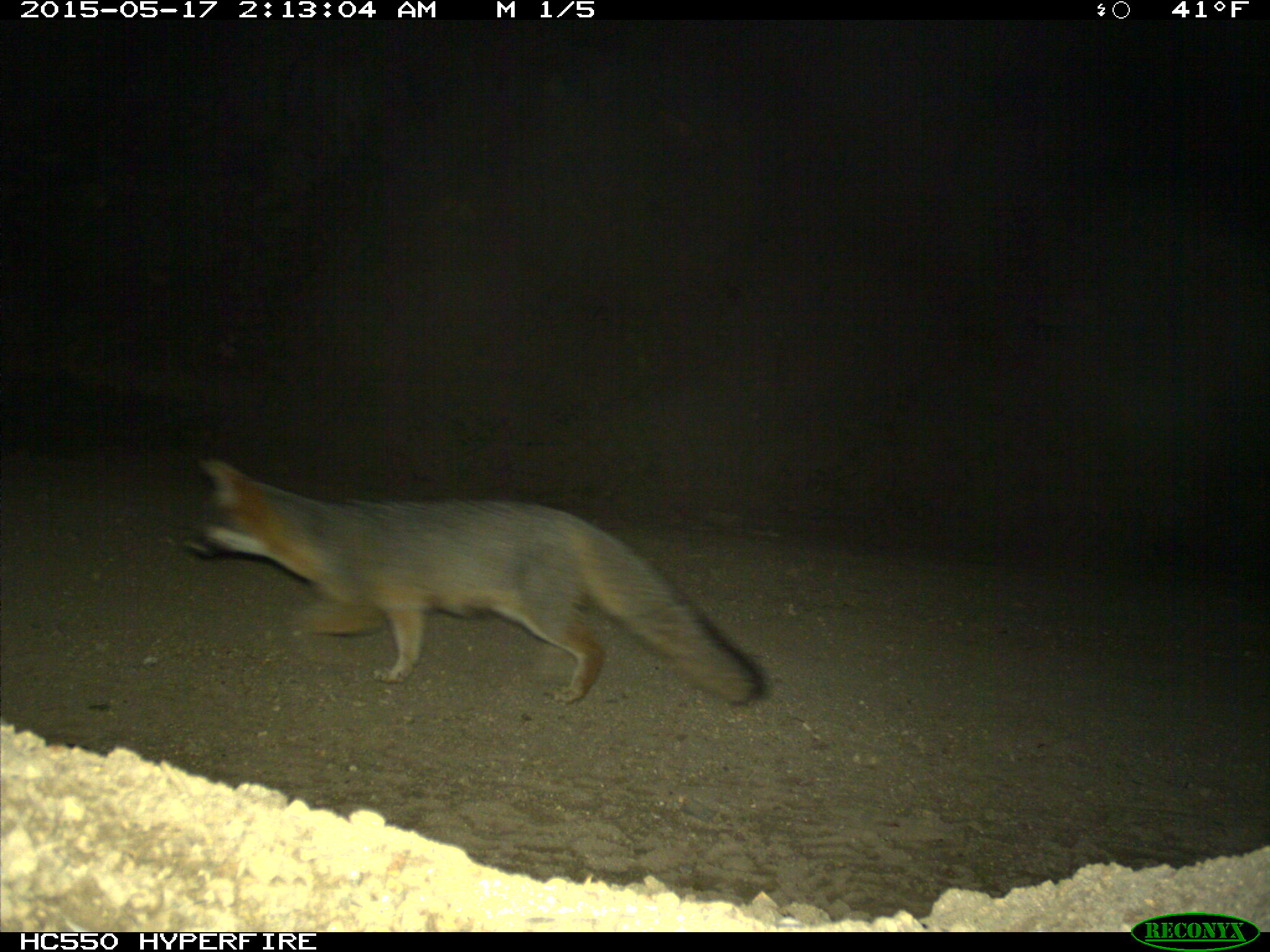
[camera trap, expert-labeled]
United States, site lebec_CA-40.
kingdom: Animalia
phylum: Chordata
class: Mammalia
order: Carnivora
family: Canidae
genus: Urocyon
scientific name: Urocyon cinereoargenteus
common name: gray fox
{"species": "Urocyon cinereoargenteus (gray fox)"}